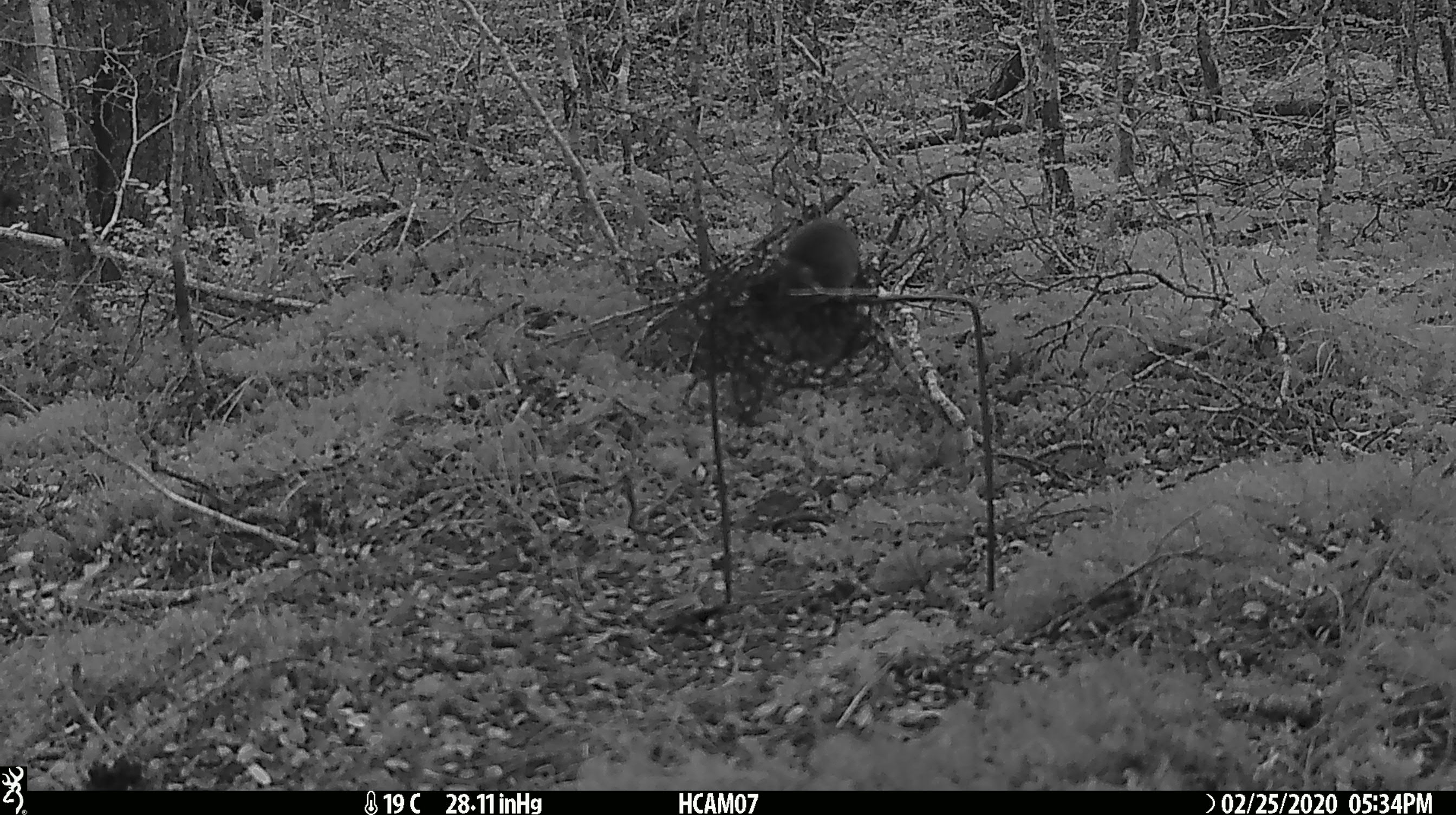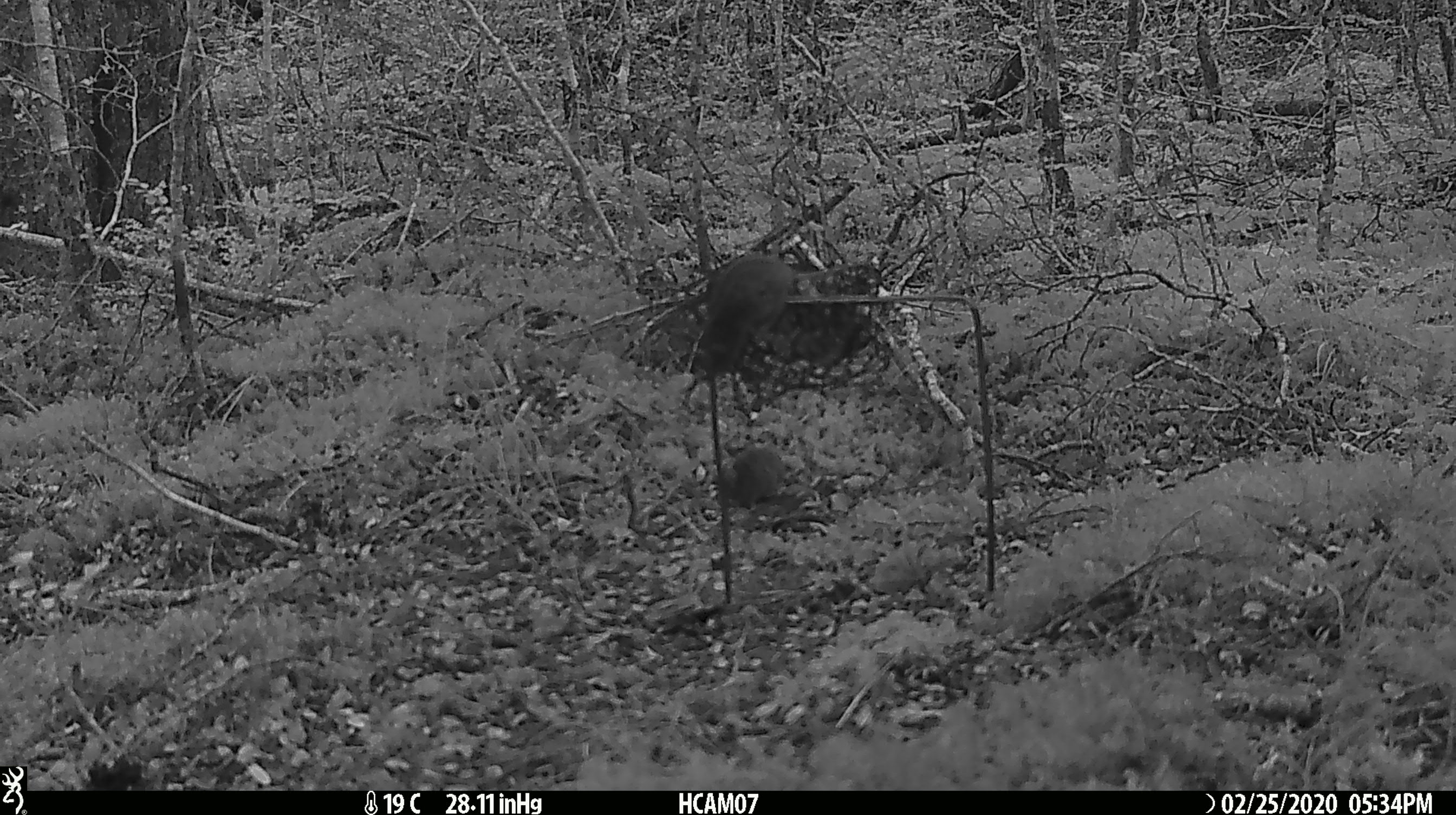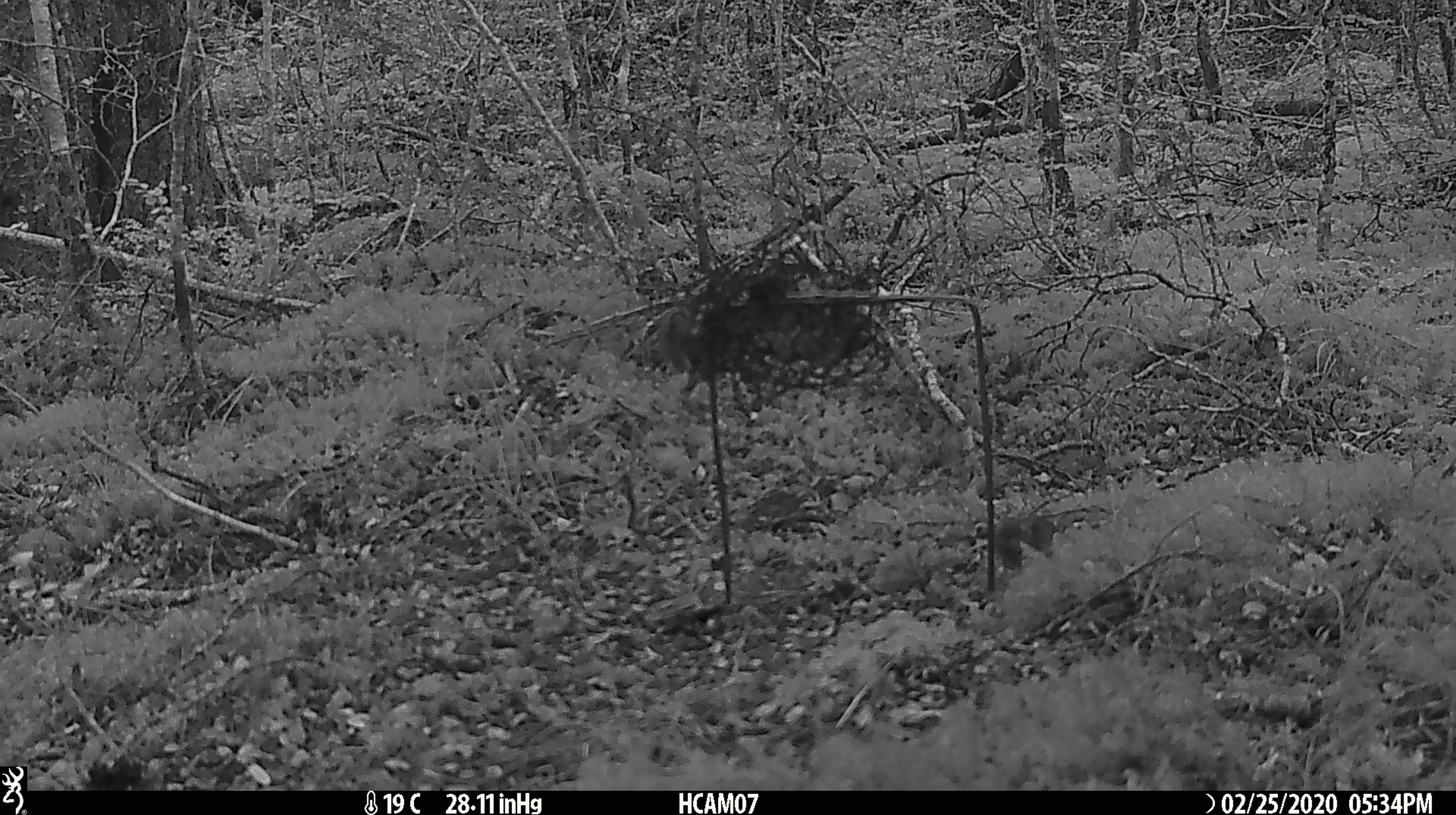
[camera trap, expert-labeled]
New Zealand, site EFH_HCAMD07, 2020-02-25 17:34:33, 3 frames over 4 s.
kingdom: Animalia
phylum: Chordata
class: Mammalia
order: Rodentia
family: Muridae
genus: Mus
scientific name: Mus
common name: mouse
Mouse (Mus).